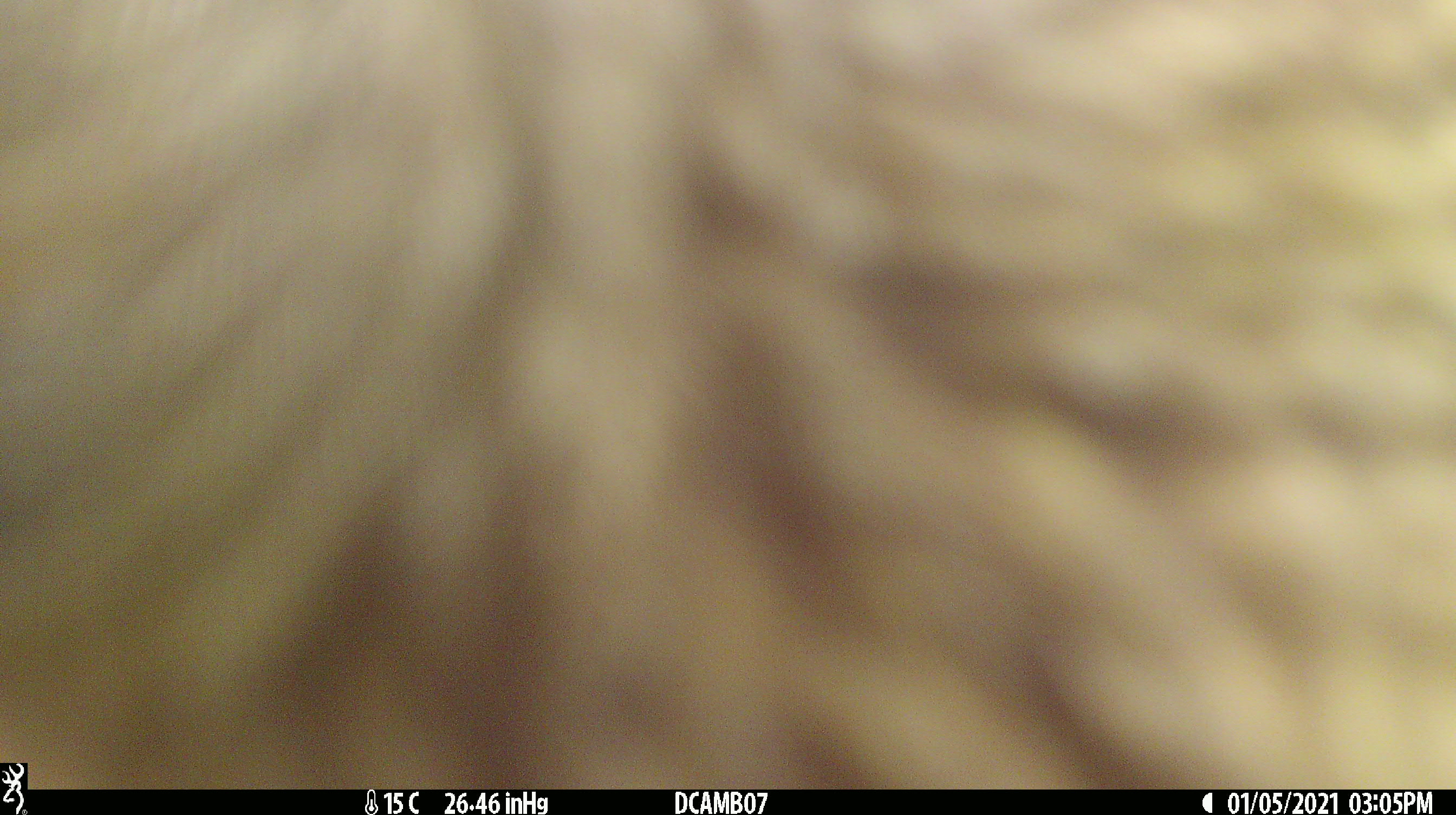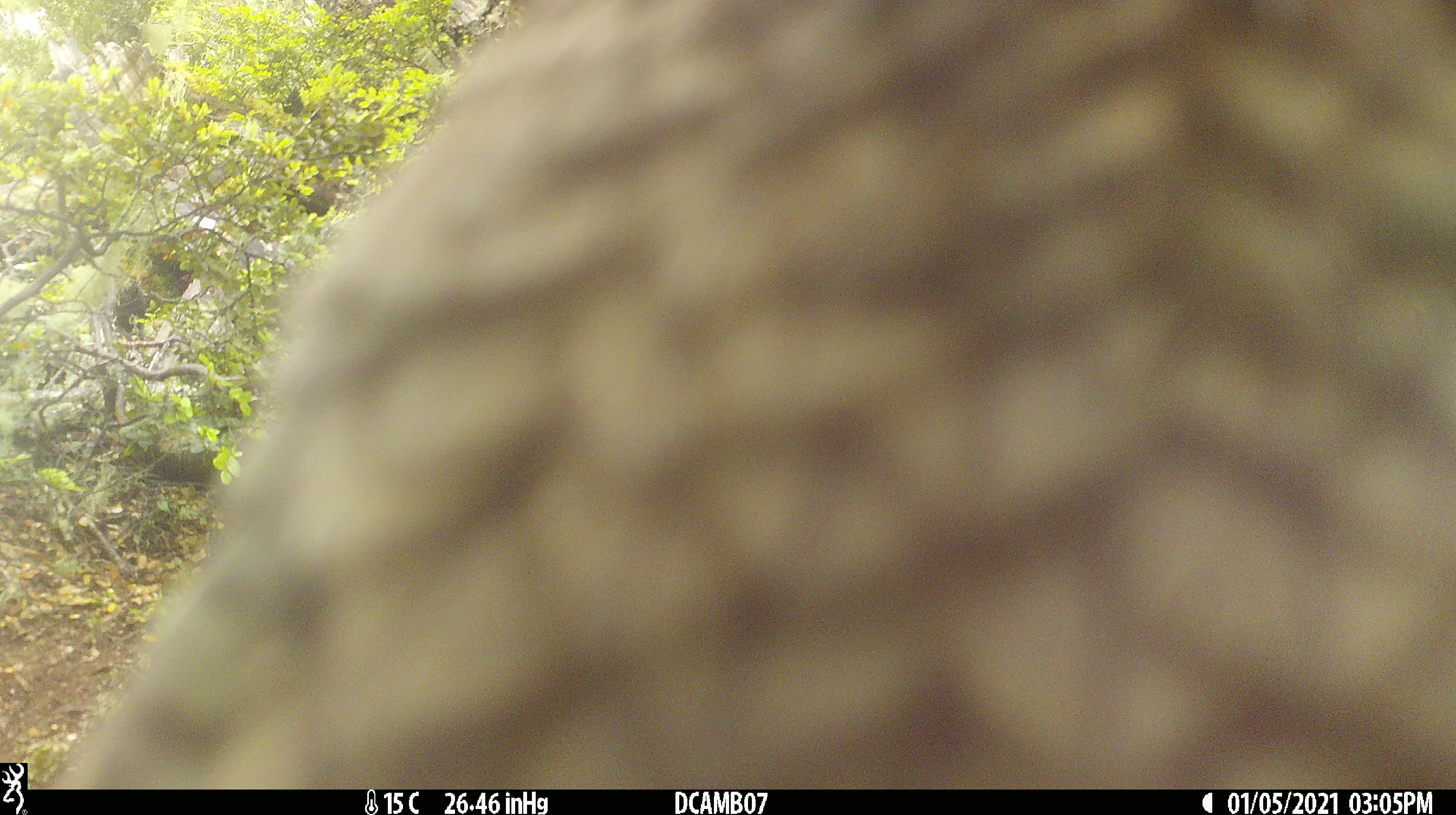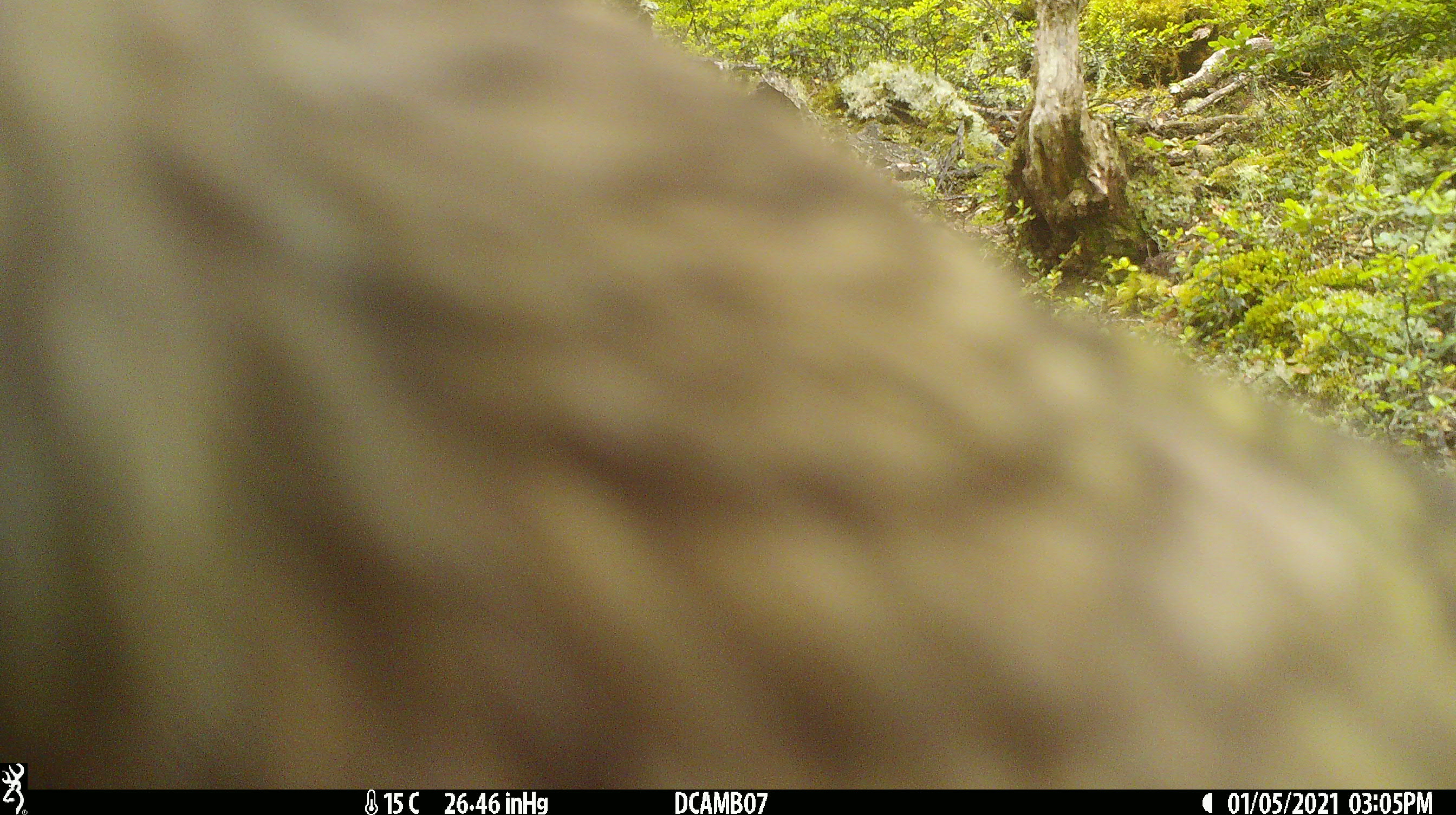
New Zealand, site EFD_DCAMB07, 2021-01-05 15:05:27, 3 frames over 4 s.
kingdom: Animalia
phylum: Chordata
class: Aves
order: Psittaciformes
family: Strigopidae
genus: Nestor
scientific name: Nestor notabilis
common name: kea